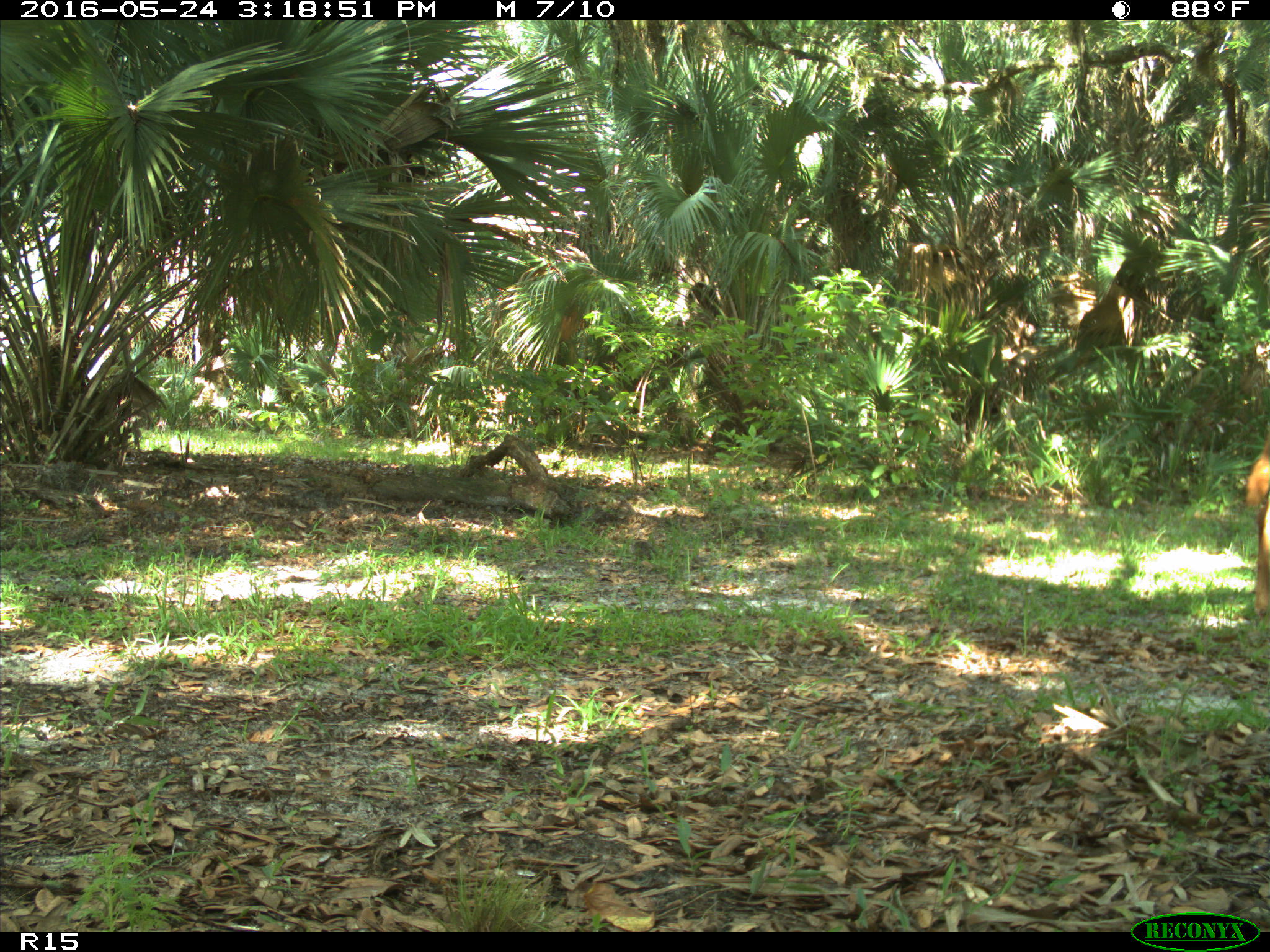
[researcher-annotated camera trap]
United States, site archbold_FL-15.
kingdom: Animalia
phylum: Chordata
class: Mammalia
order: Artiodactyla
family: Bovidae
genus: Bos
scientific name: Bos taurus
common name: domestic cow